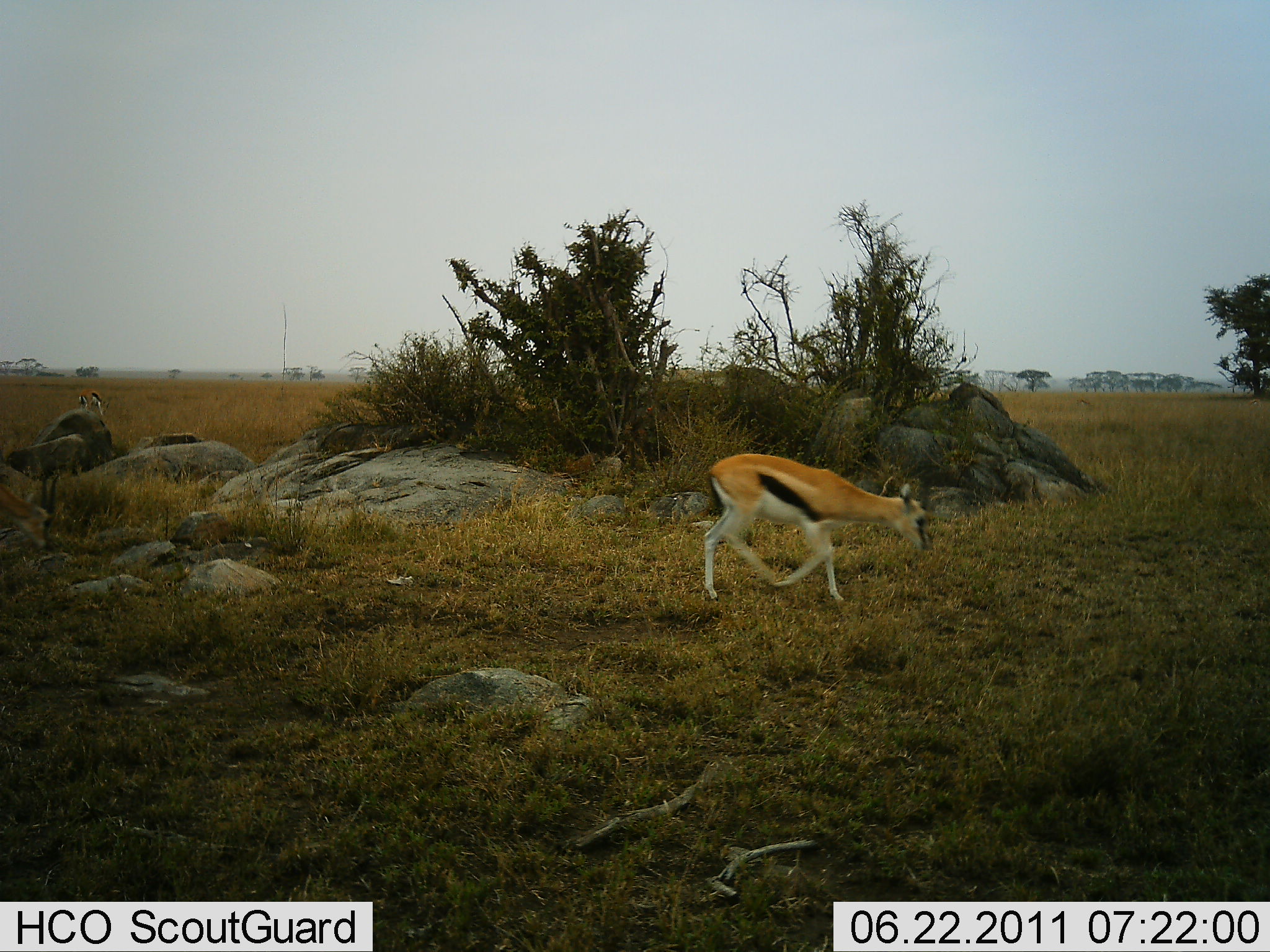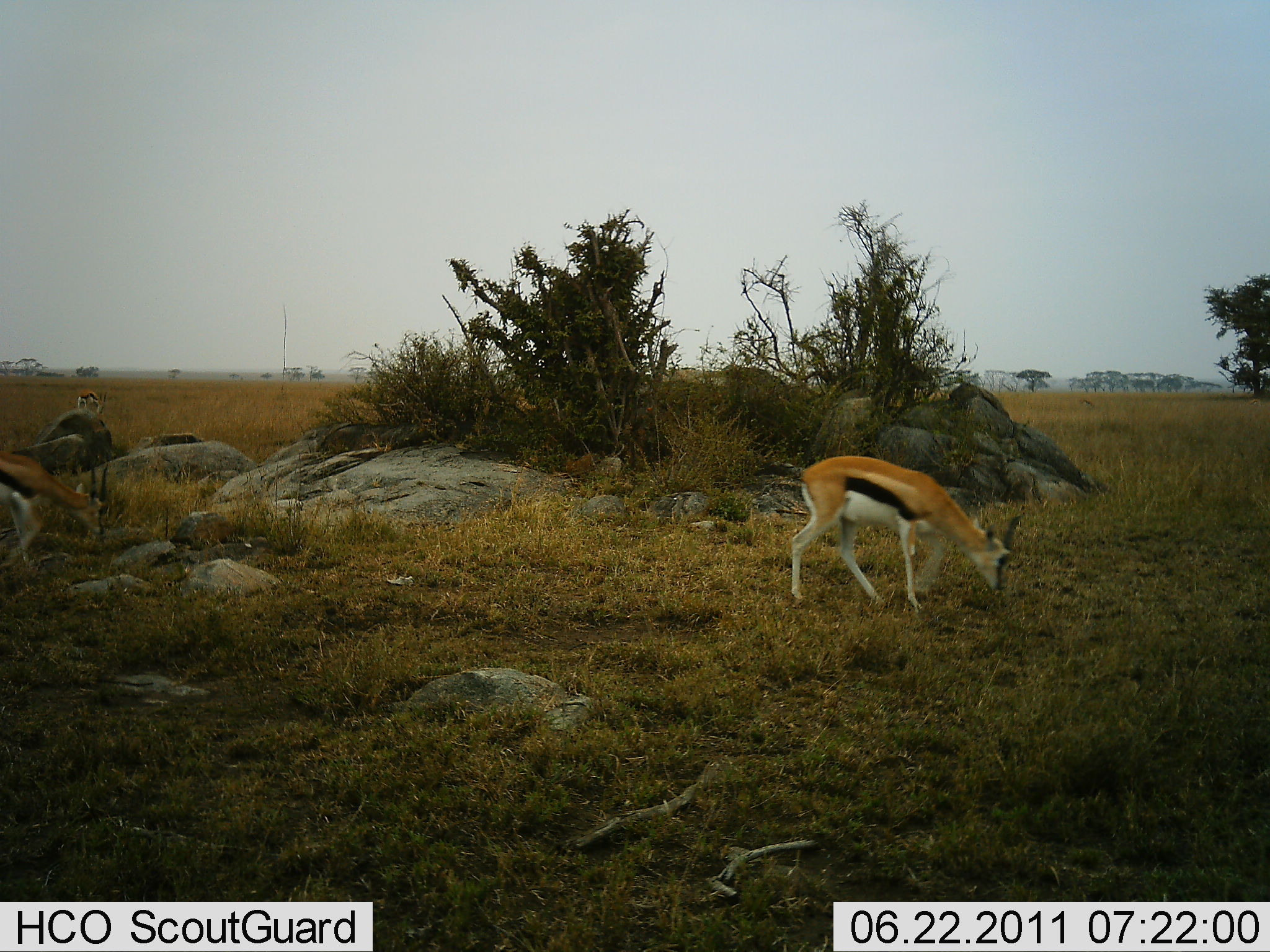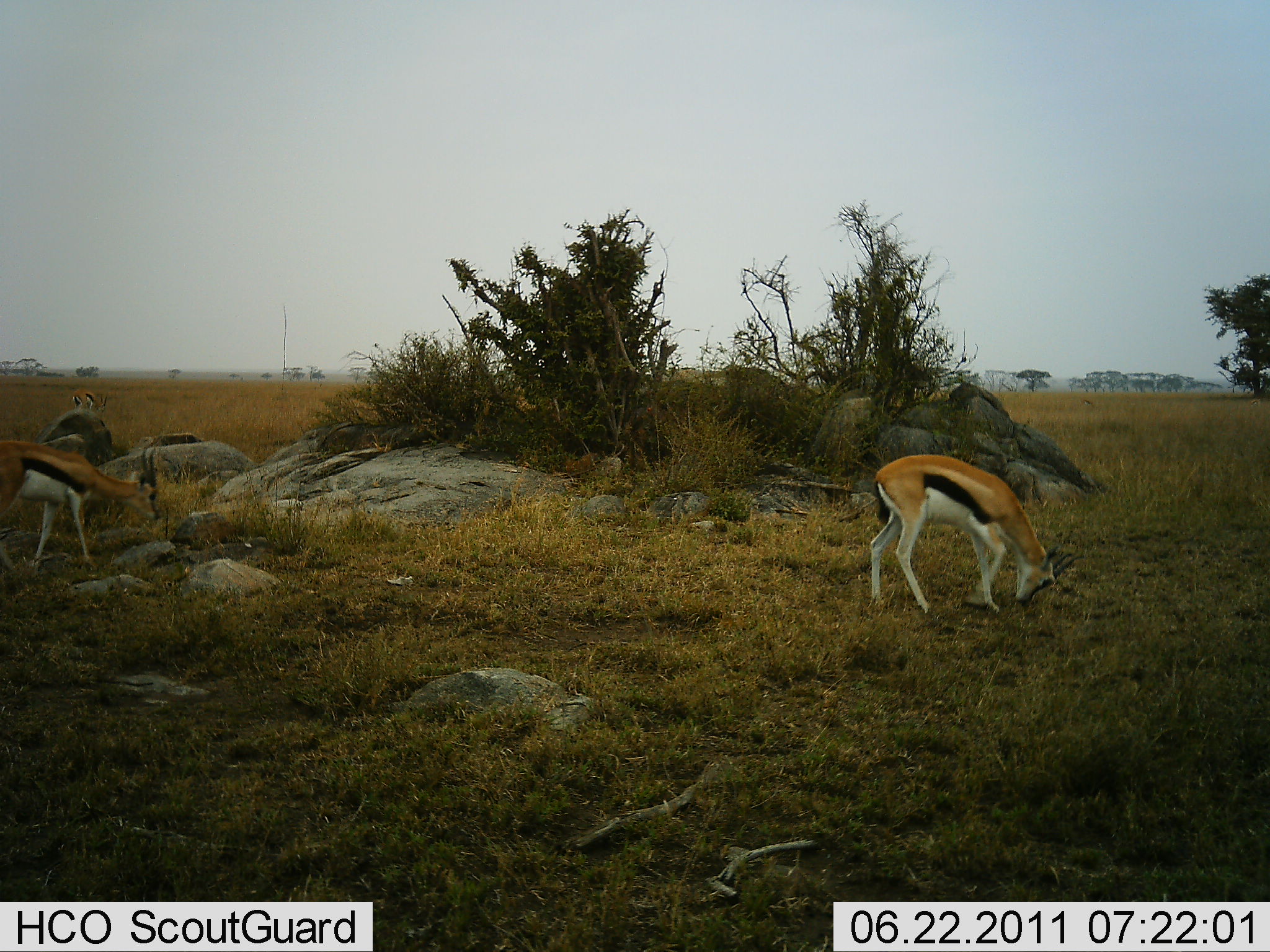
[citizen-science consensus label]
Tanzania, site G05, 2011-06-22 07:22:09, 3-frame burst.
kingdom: Animalia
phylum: Chordata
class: Mammalia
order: Artiodactyla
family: Bovidae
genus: Eudorcas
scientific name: Eudorcas thomsonii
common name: thomson's gazelle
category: gazellethomsons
Gazellethomsons (thomson's gazelle) (Eudorcas thomsonii), count 3. Behavior (volunteer vote fractions): standing 15%, resting 0%, moving 92%, interacting 0%. Young present (vote fraction): 8%. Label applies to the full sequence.